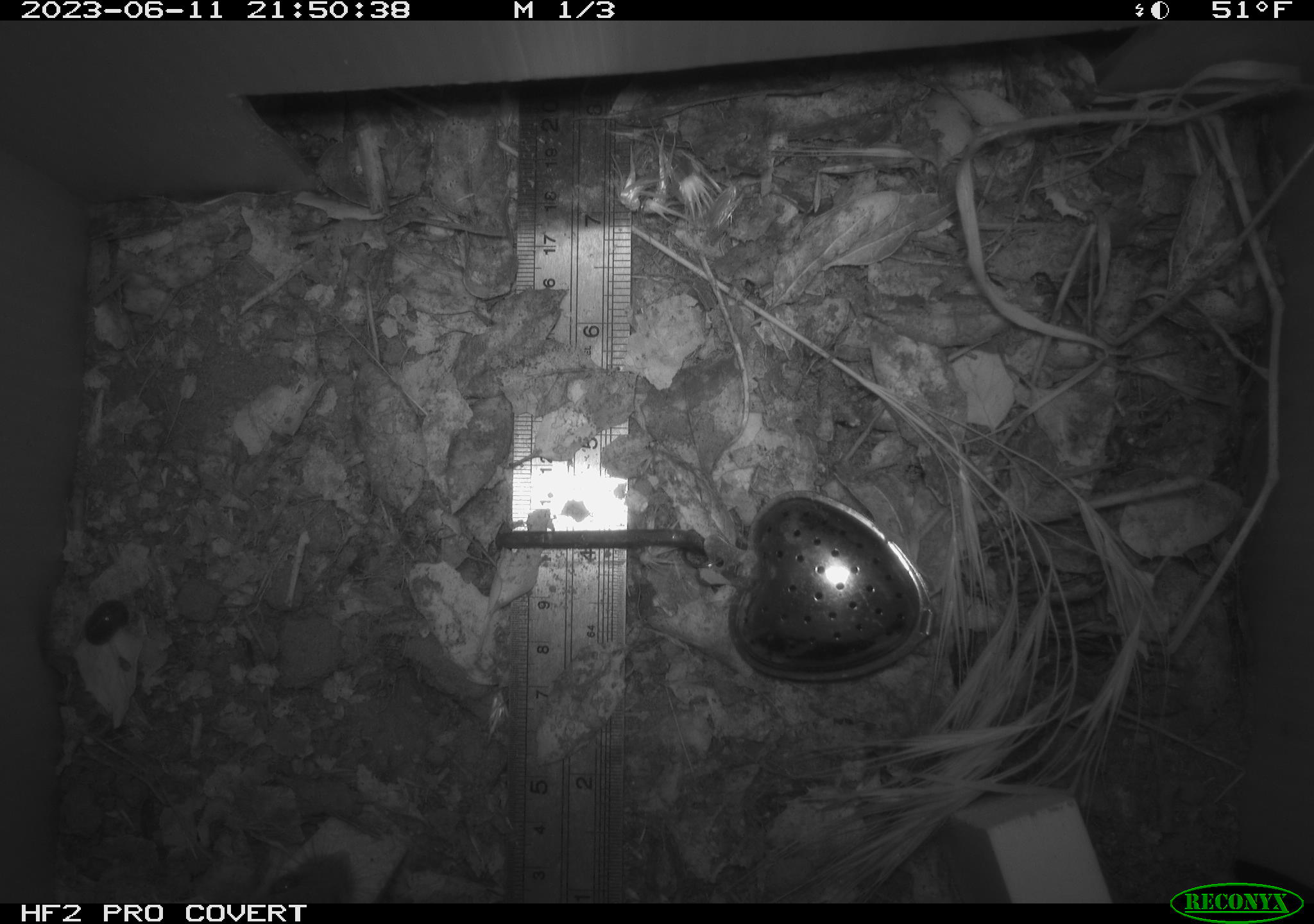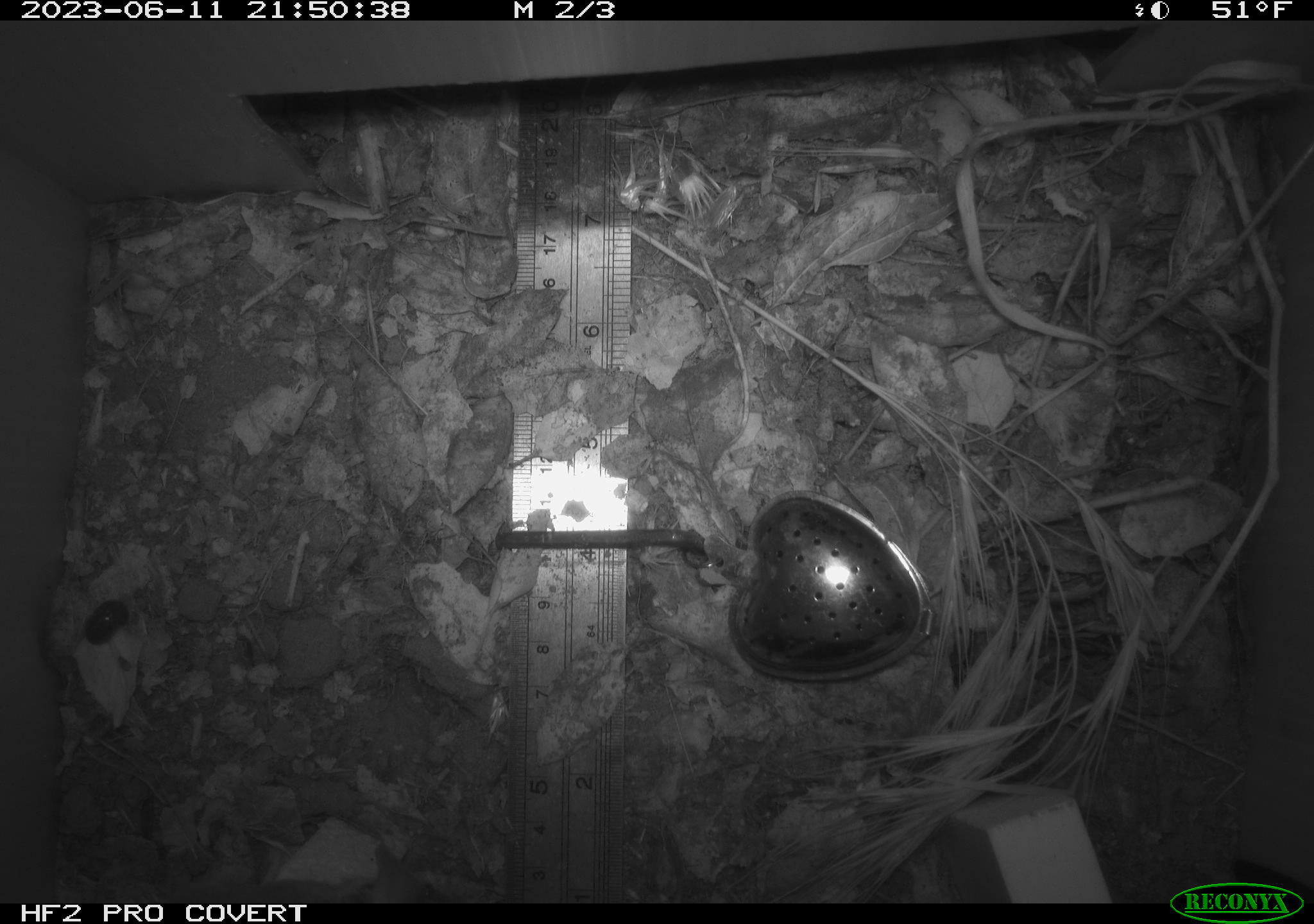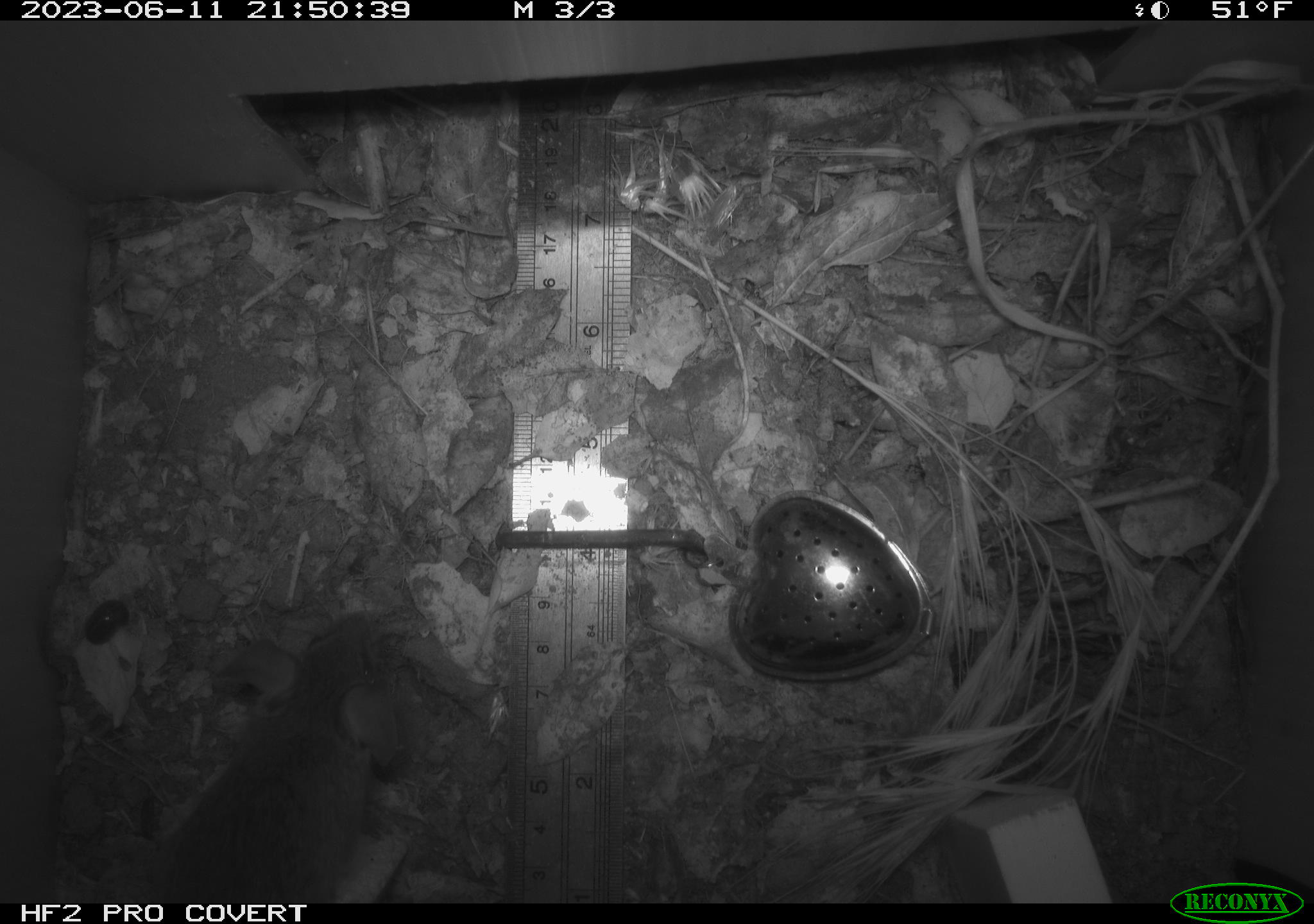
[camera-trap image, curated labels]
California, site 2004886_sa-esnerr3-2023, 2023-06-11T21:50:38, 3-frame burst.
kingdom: Animalia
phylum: Chordata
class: Mammalia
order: Rodentia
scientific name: Rodentia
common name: mouse species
Mouse species (Rodentia).